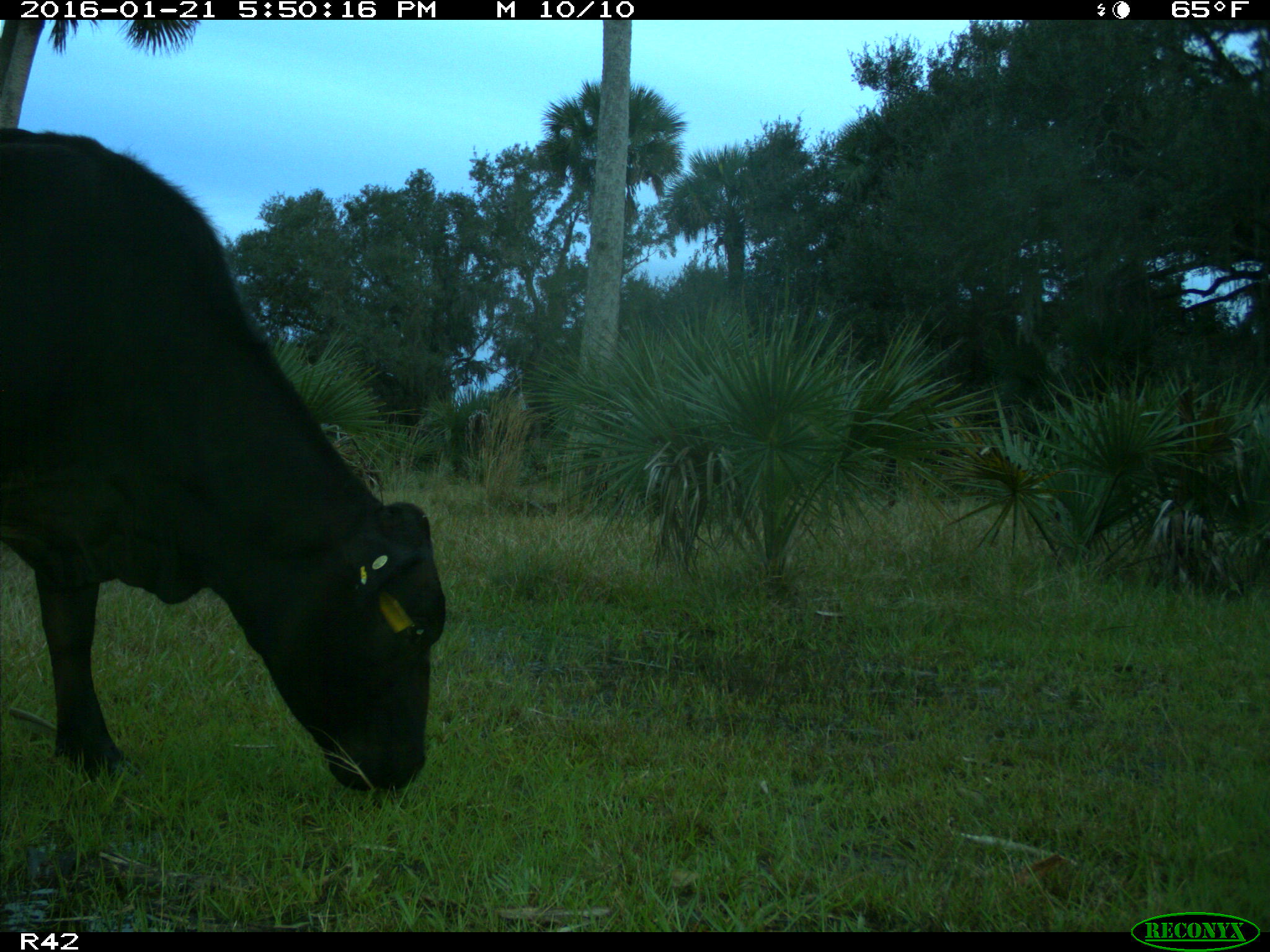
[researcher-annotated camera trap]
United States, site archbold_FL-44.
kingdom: Animalia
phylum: Chordata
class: Mammalia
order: Artiodactyla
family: Bovidae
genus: Bos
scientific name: Bos taurus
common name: domestic cow